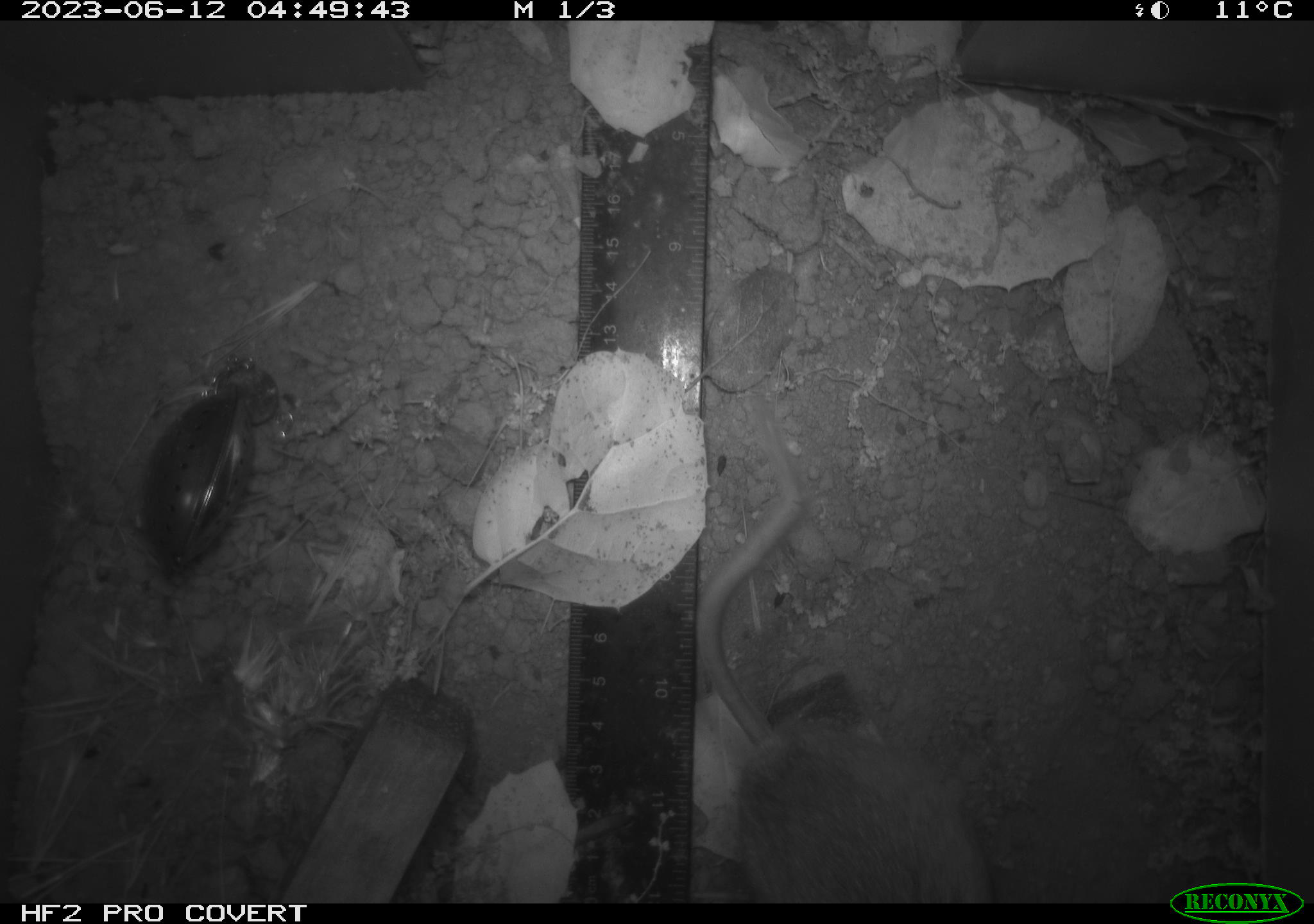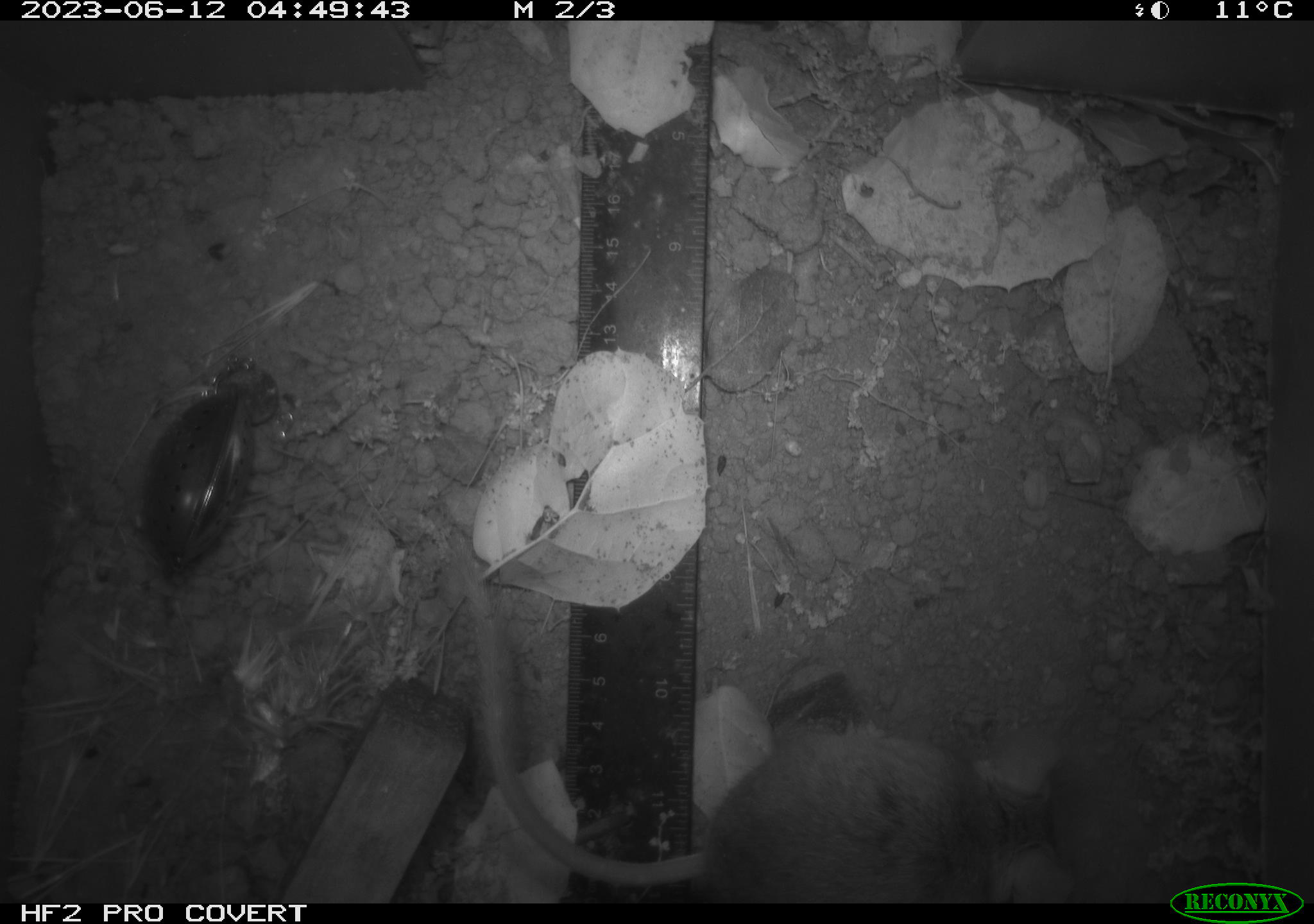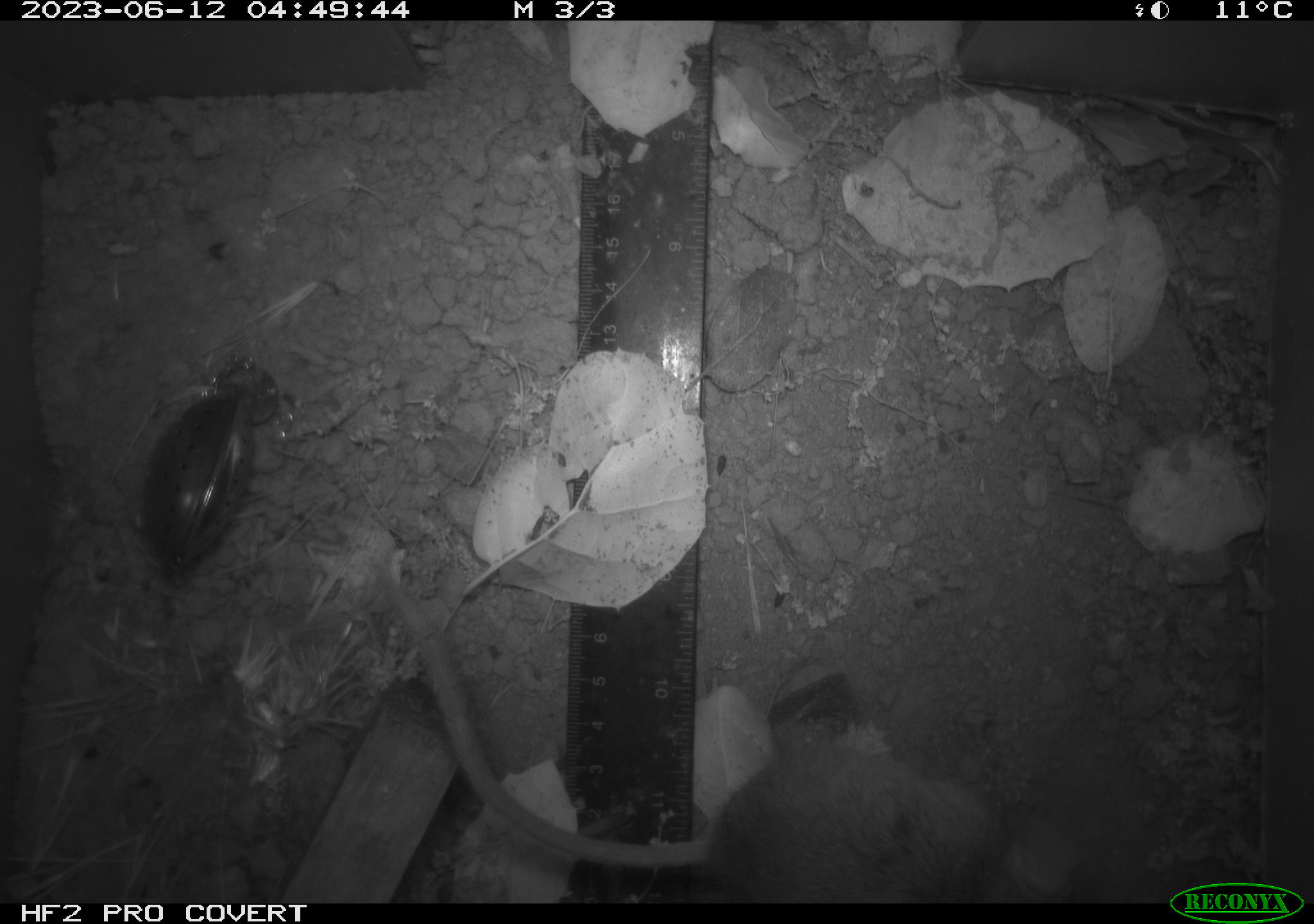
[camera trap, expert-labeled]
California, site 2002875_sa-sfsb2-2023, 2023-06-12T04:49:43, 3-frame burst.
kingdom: Animalia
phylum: Chordata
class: Mammalia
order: Rodentia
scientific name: Rodentia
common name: mouse species